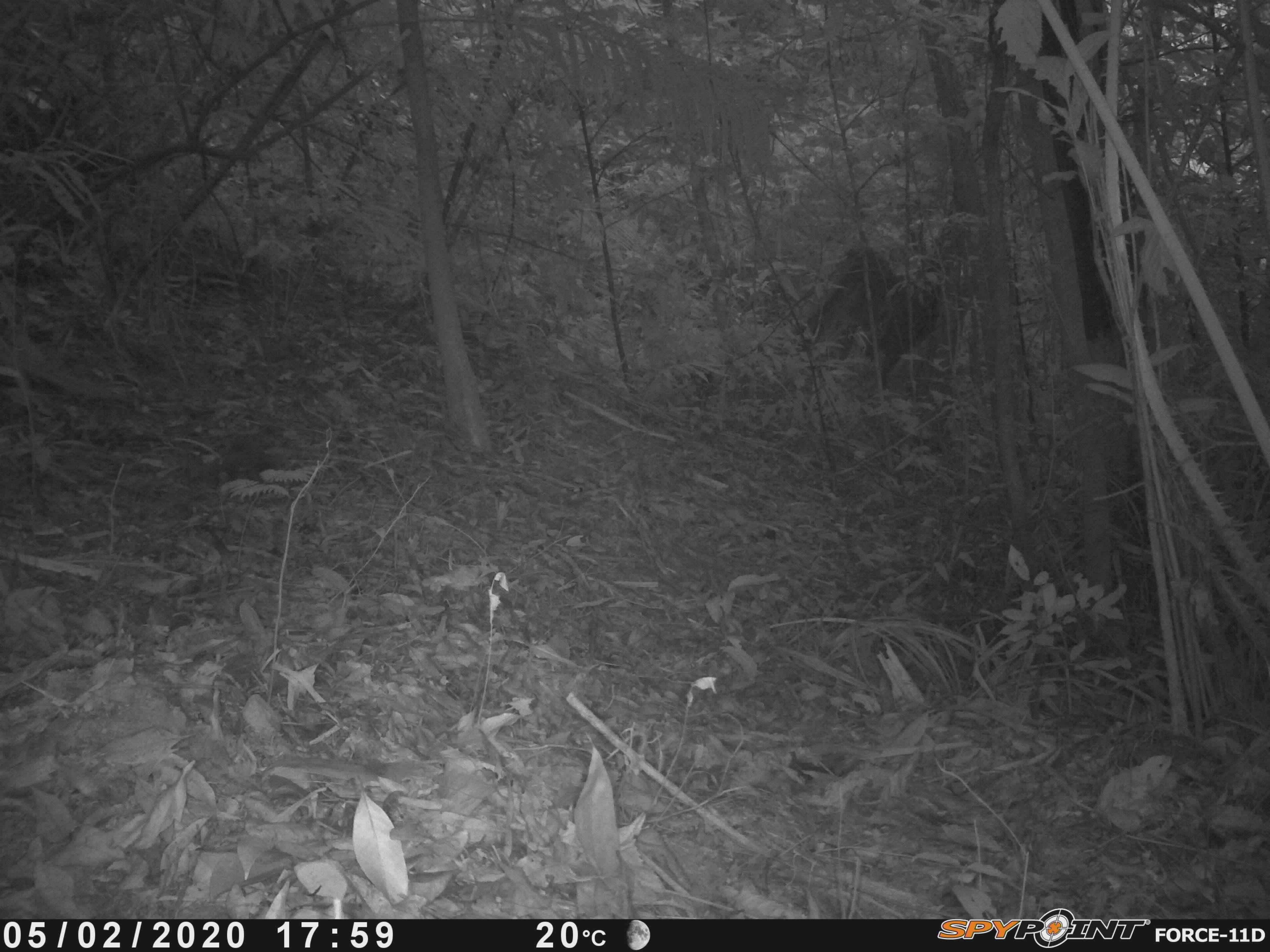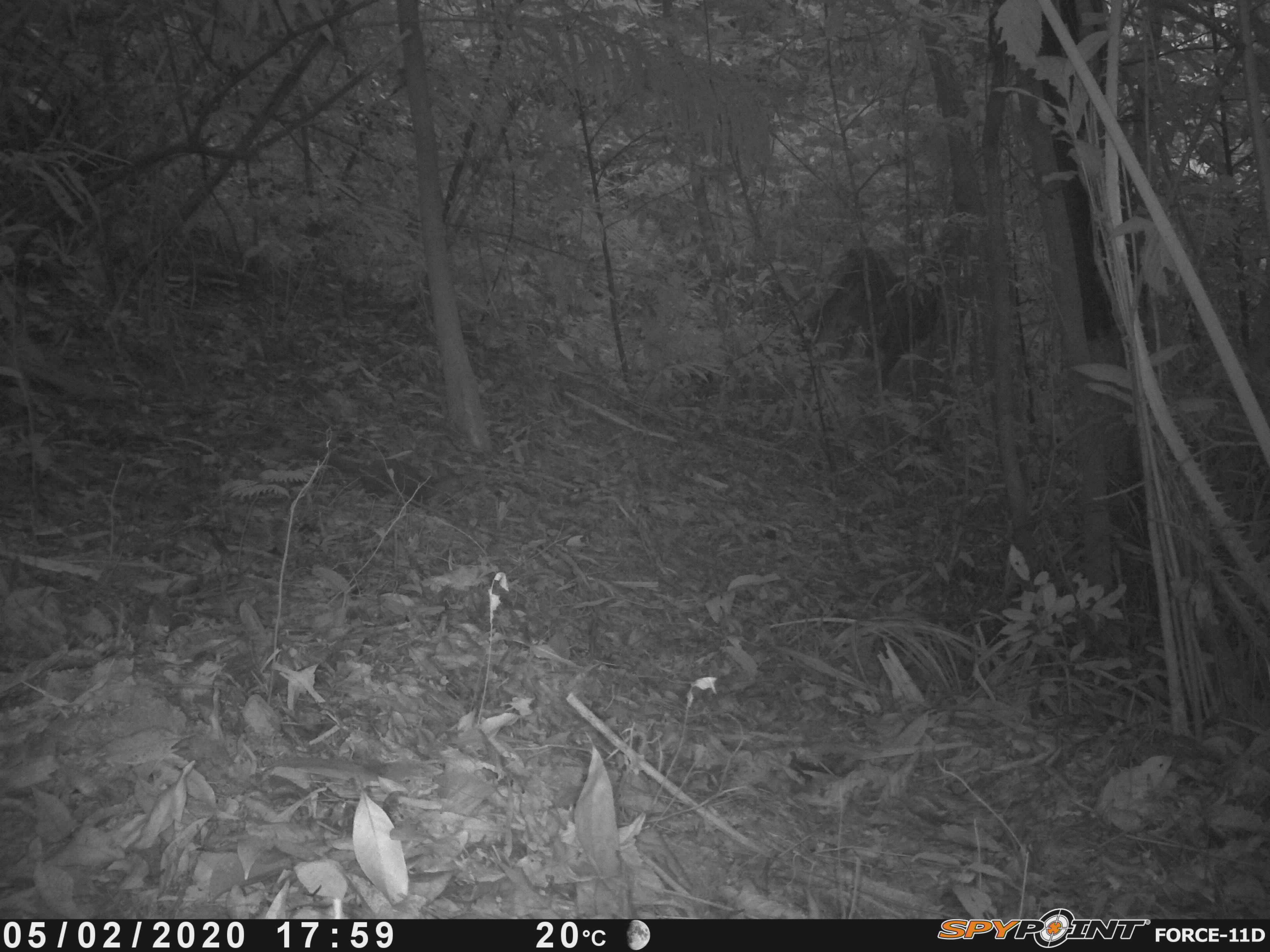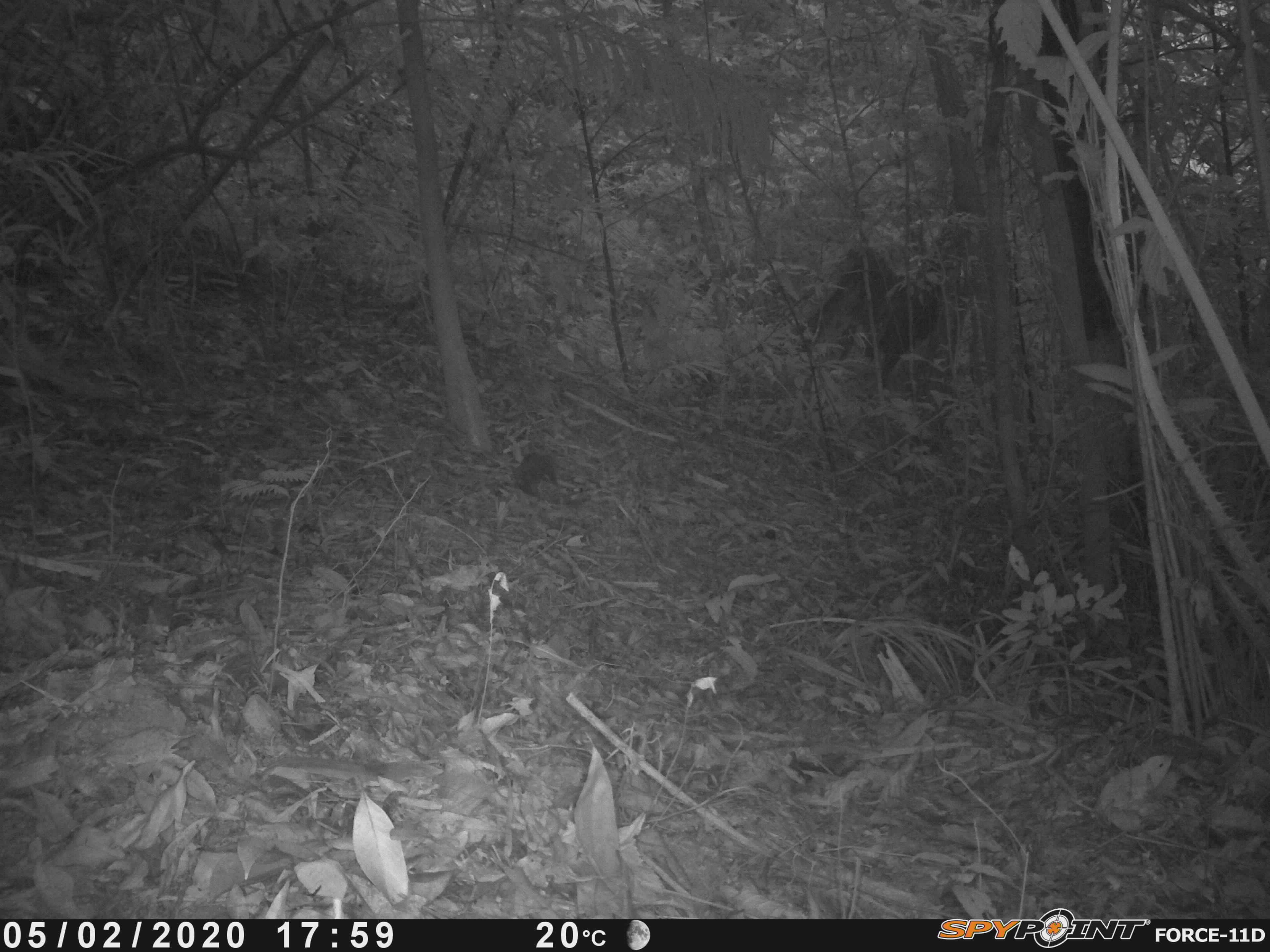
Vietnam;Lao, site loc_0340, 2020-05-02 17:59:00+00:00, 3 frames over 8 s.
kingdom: Animalia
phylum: Chordata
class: Mammalia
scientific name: Mammalia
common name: mammal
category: unidentified small mammal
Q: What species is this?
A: Unidentified small mammal (mammal) (Mammalia).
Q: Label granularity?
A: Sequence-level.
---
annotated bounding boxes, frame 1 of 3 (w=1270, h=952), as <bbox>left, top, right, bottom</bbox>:
unidentified small mammal: <bbox>216, 434, 281, 483</bbox>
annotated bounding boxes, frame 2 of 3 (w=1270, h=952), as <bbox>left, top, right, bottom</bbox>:
unidentified small mammal: <bbox>359, 457, 426, 507</bbox>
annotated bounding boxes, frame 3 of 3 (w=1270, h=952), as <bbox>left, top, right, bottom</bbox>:
unidentified small mammal: <bbox>512, 452, 558, 498</bbox>